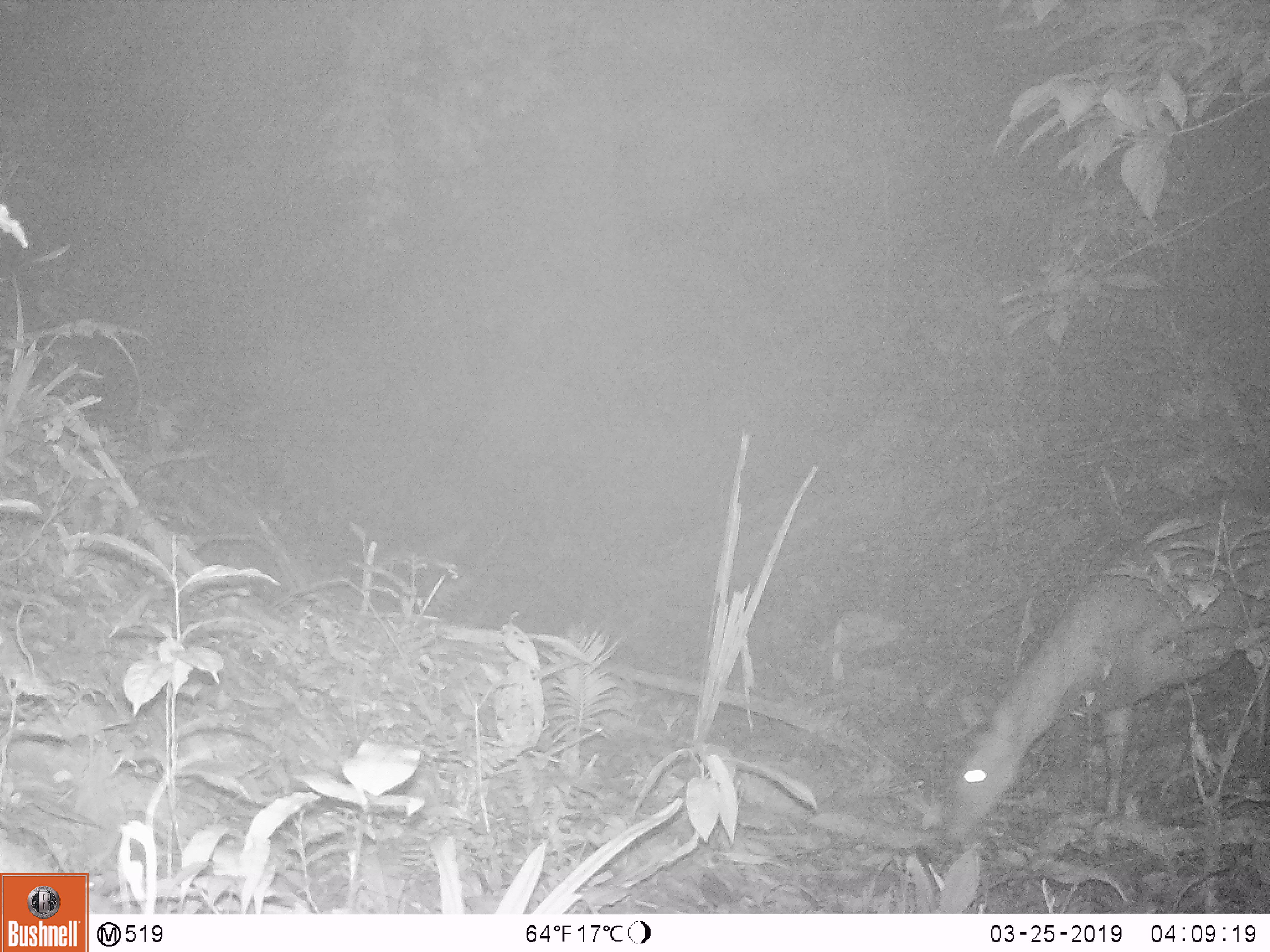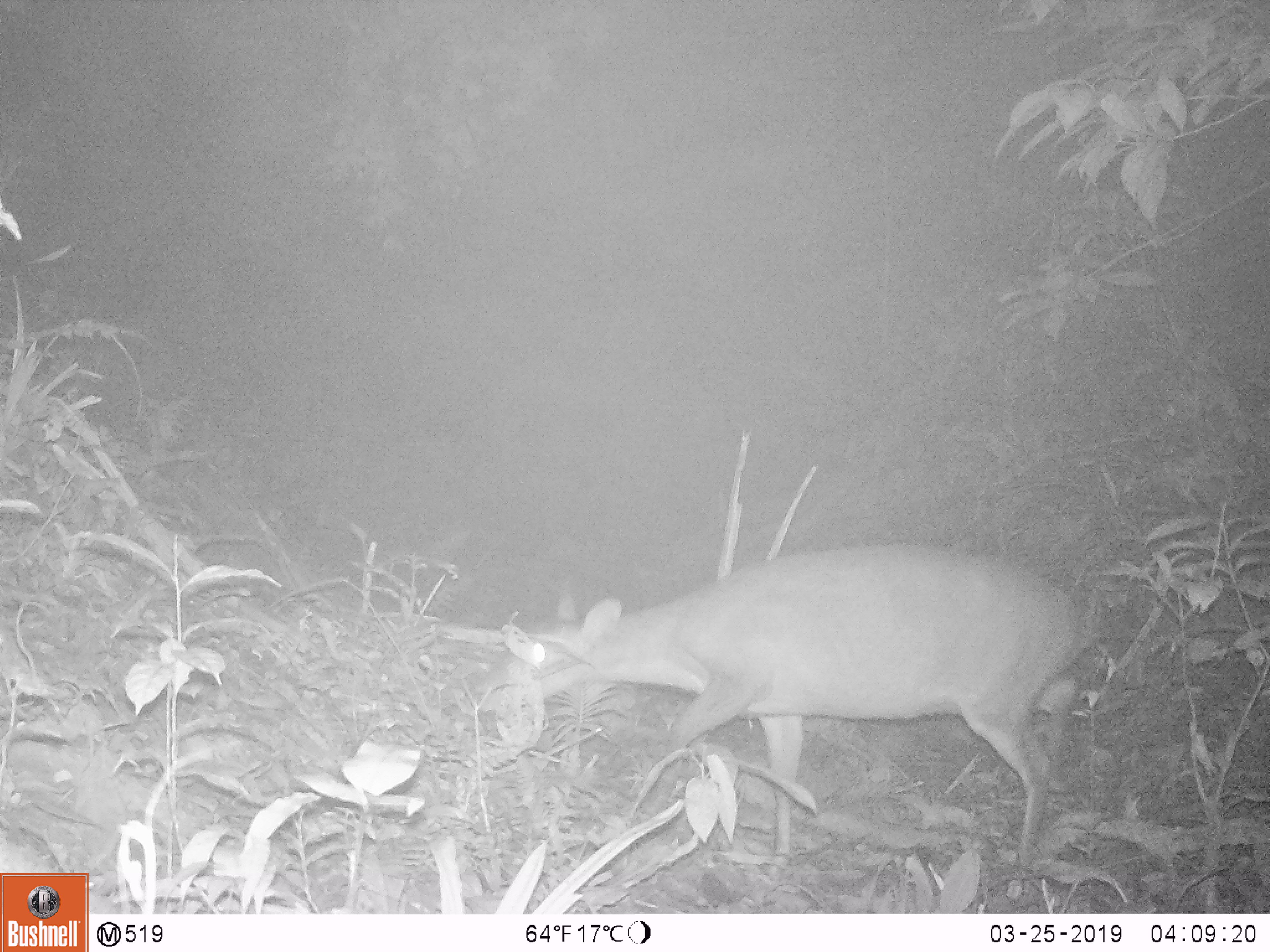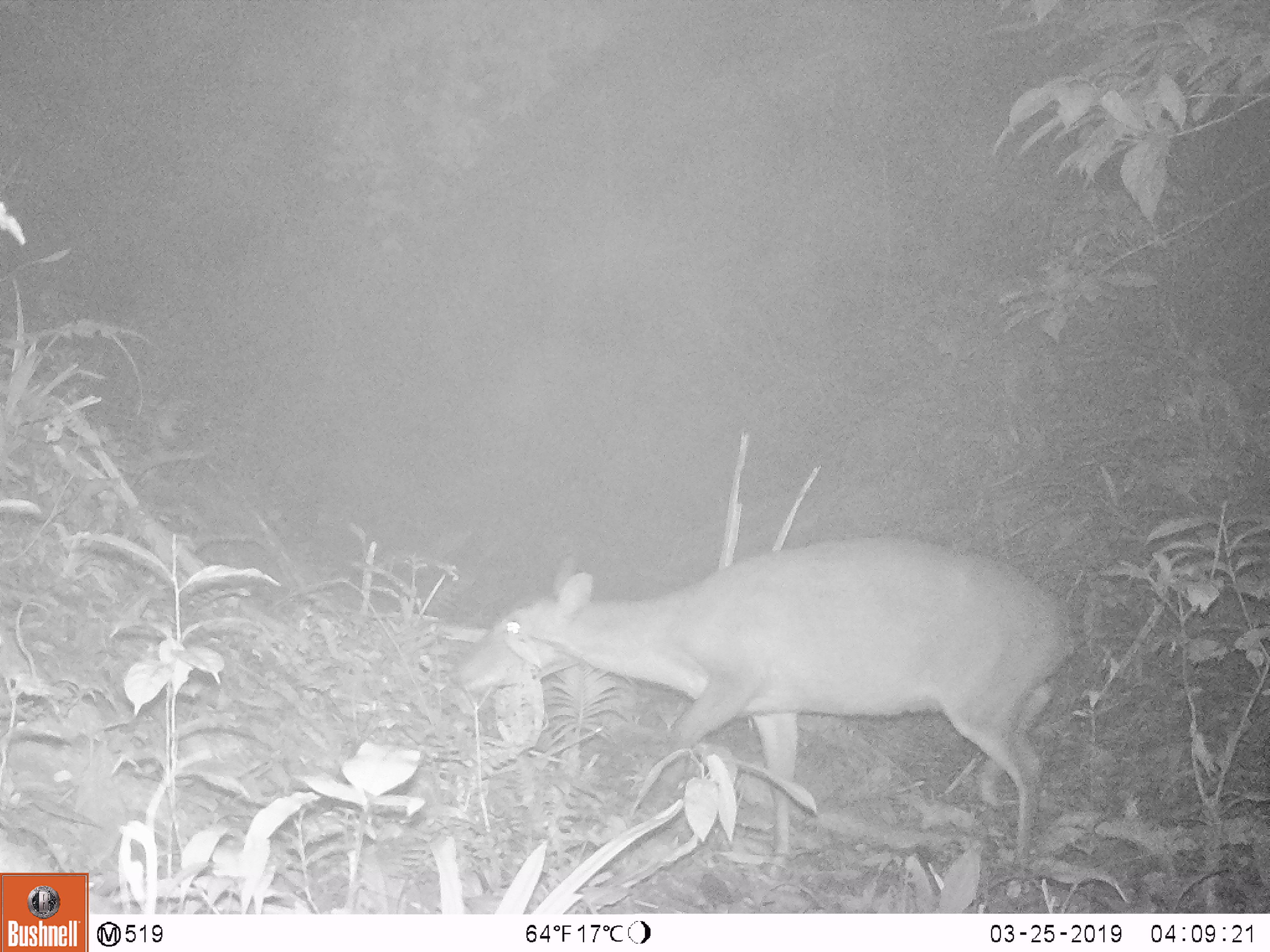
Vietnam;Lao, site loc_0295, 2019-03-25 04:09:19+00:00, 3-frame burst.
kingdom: Animalia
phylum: Chordata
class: Mammalia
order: Artiodactyla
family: Cervidae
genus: Muntiacus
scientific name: Muntiacus vuquangensis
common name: large-antlered muntjac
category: large antlered muntjac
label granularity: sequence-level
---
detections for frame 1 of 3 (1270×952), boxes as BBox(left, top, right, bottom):
large antlered muntjac: BBox(943, 489, 1270, 841)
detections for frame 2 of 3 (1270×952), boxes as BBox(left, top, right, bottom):
large antlered muntjac: BBox(473, 540, 1082, 878)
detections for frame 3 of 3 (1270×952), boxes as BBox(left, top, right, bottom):
large antlered muntjac: BBox(455, 534, 1077, 877)